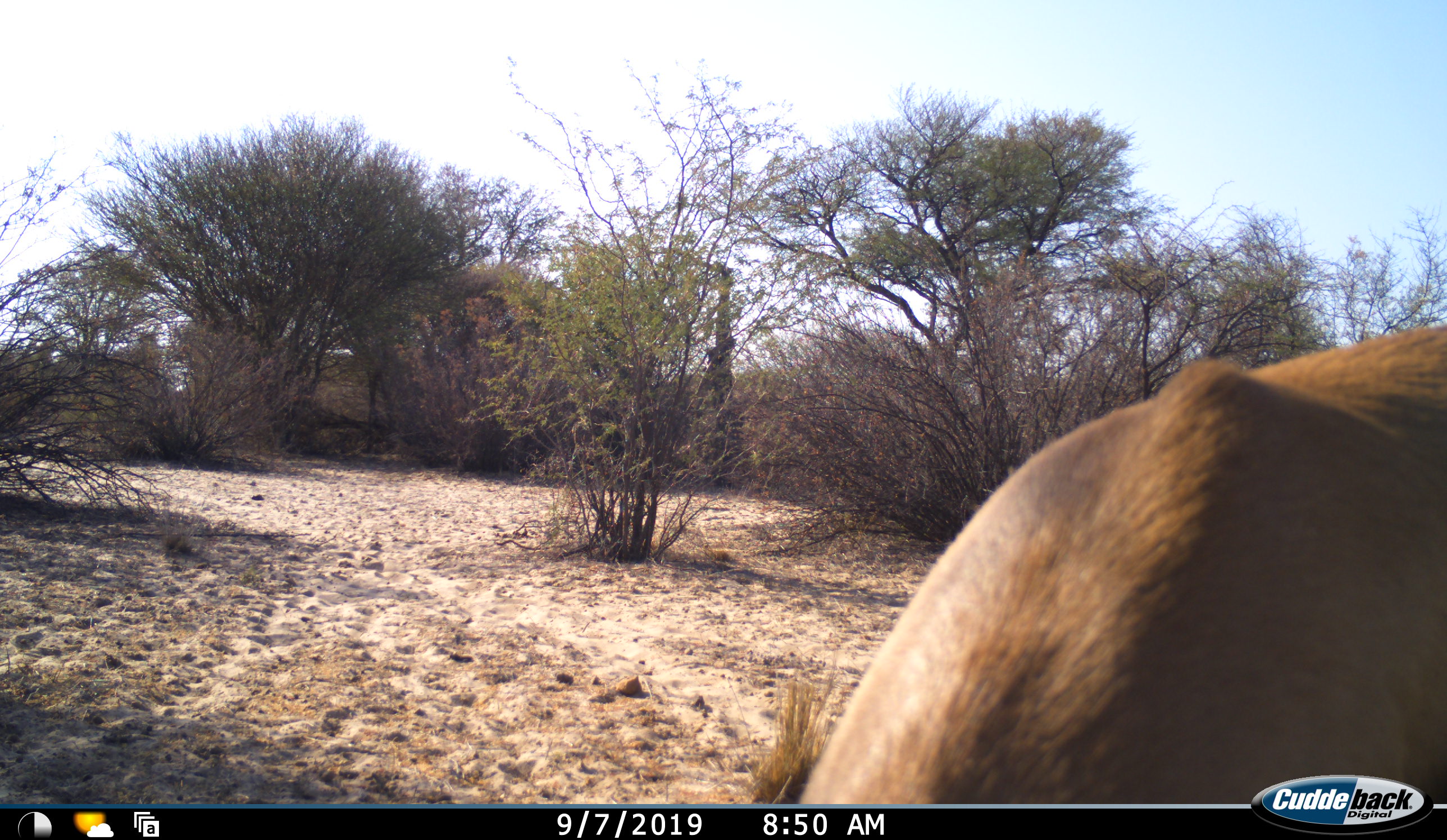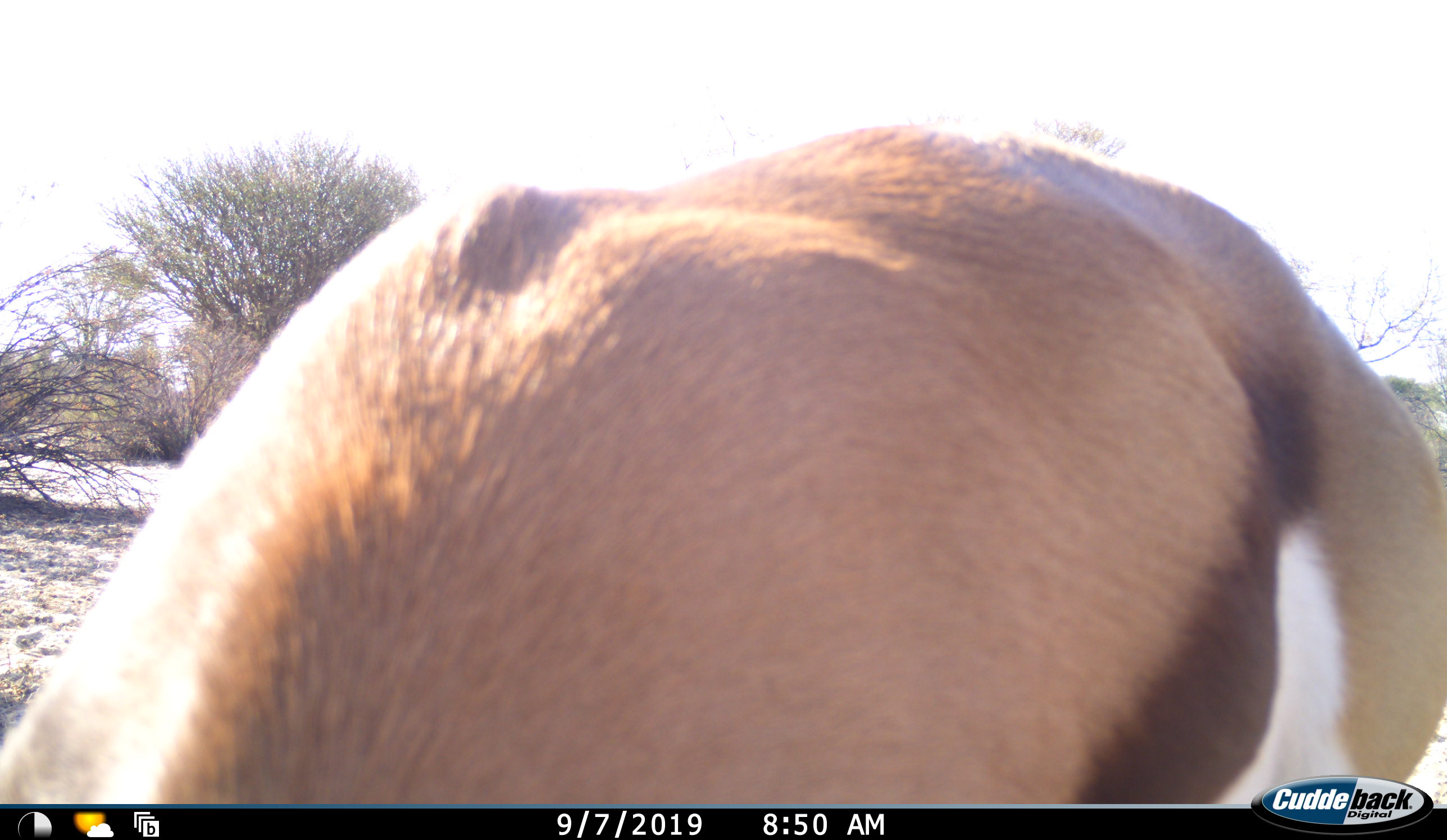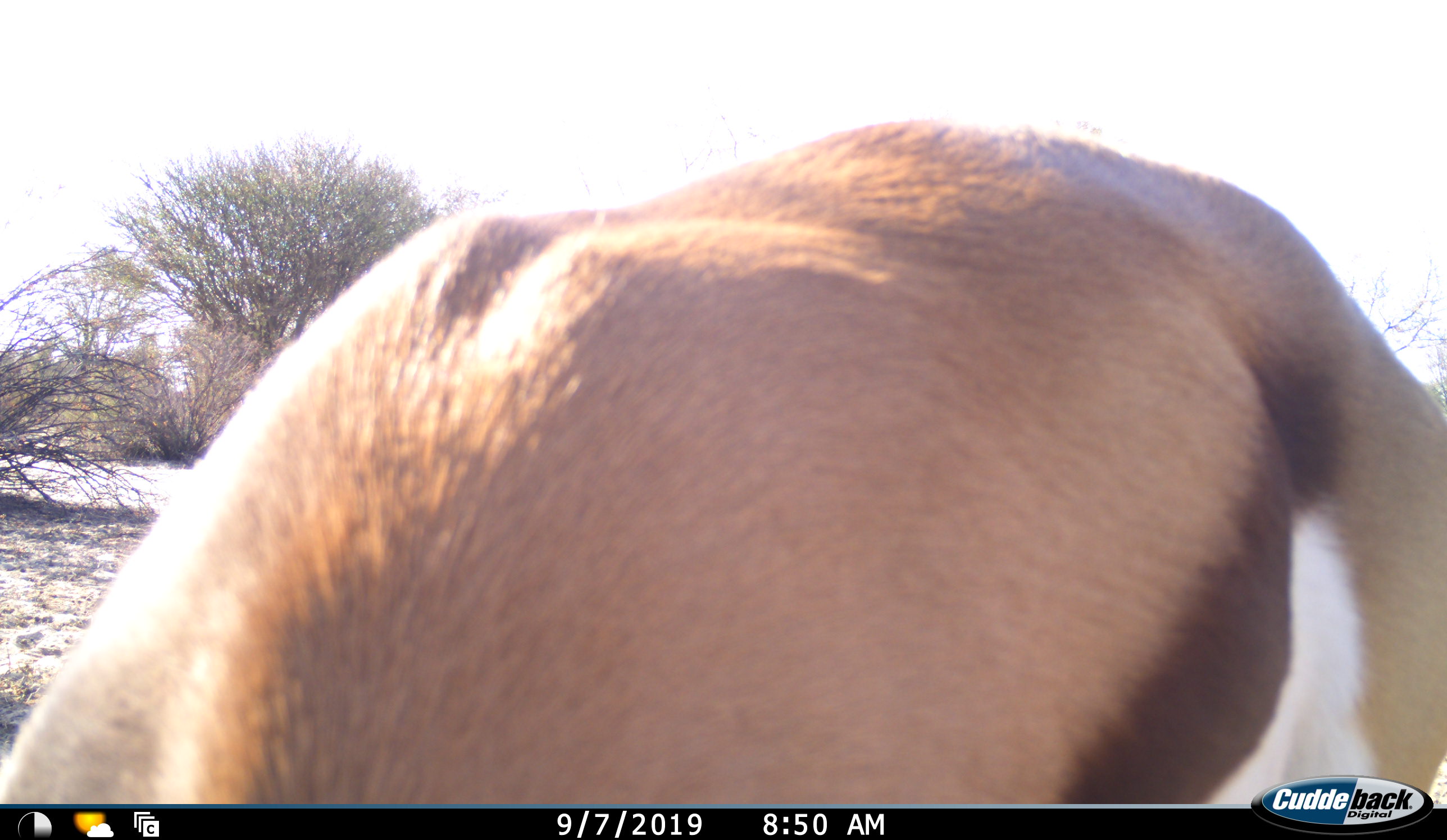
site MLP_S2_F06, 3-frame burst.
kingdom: Animalia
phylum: Chordata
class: Mammalia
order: Artiodactyla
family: Bovidae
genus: Antidorcas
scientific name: Antidorcas marsupialis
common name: springbok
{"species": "springbok (Antidorcas marsupialis)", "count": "1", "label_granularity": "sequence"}